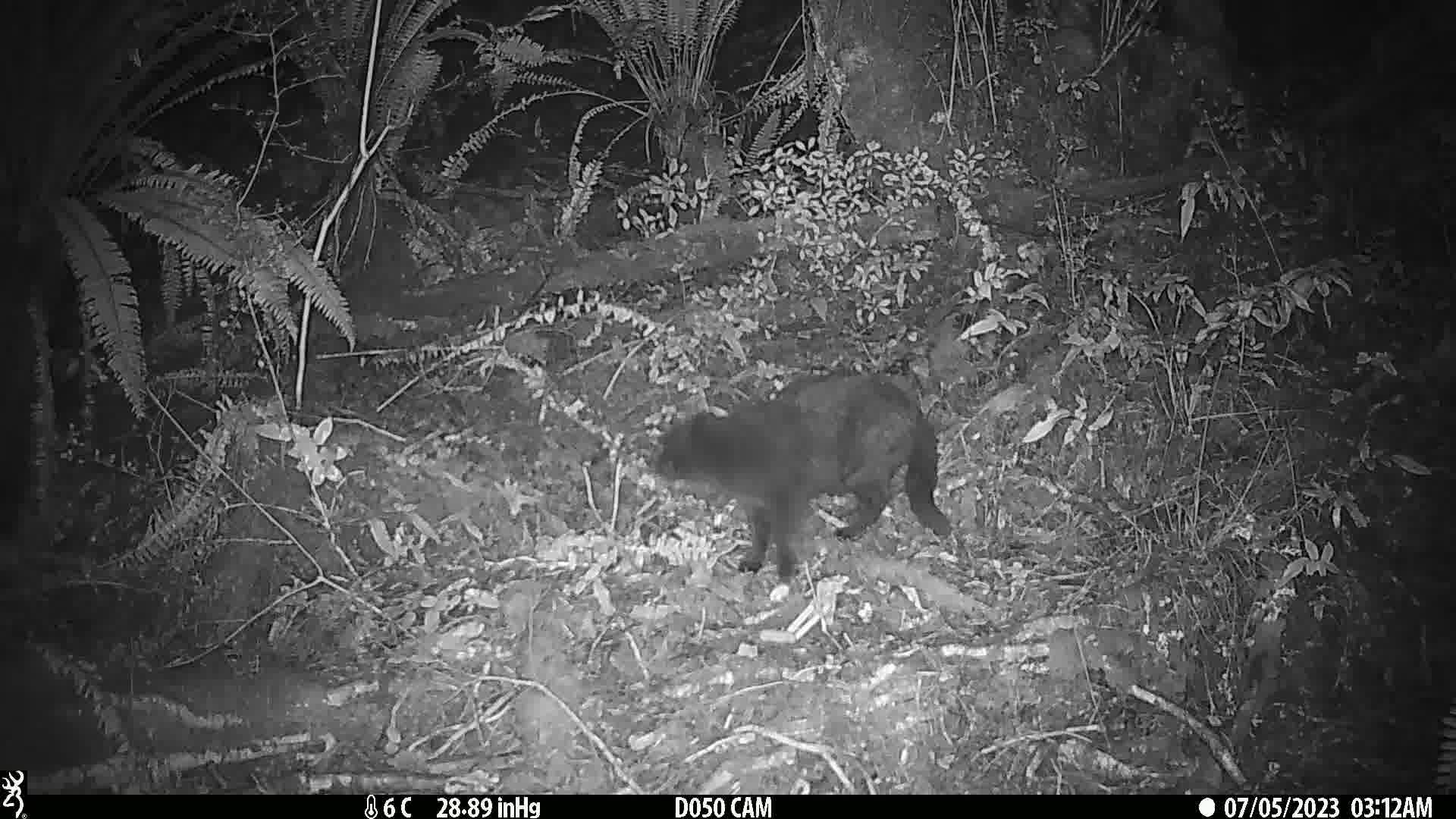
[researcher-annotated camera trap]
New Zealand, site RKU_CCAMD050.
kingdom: Animalia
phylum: Chordata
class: Mammalia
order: Carnivora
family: Felidae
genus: Felis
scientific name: Felis catus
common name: domestic cat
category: cat